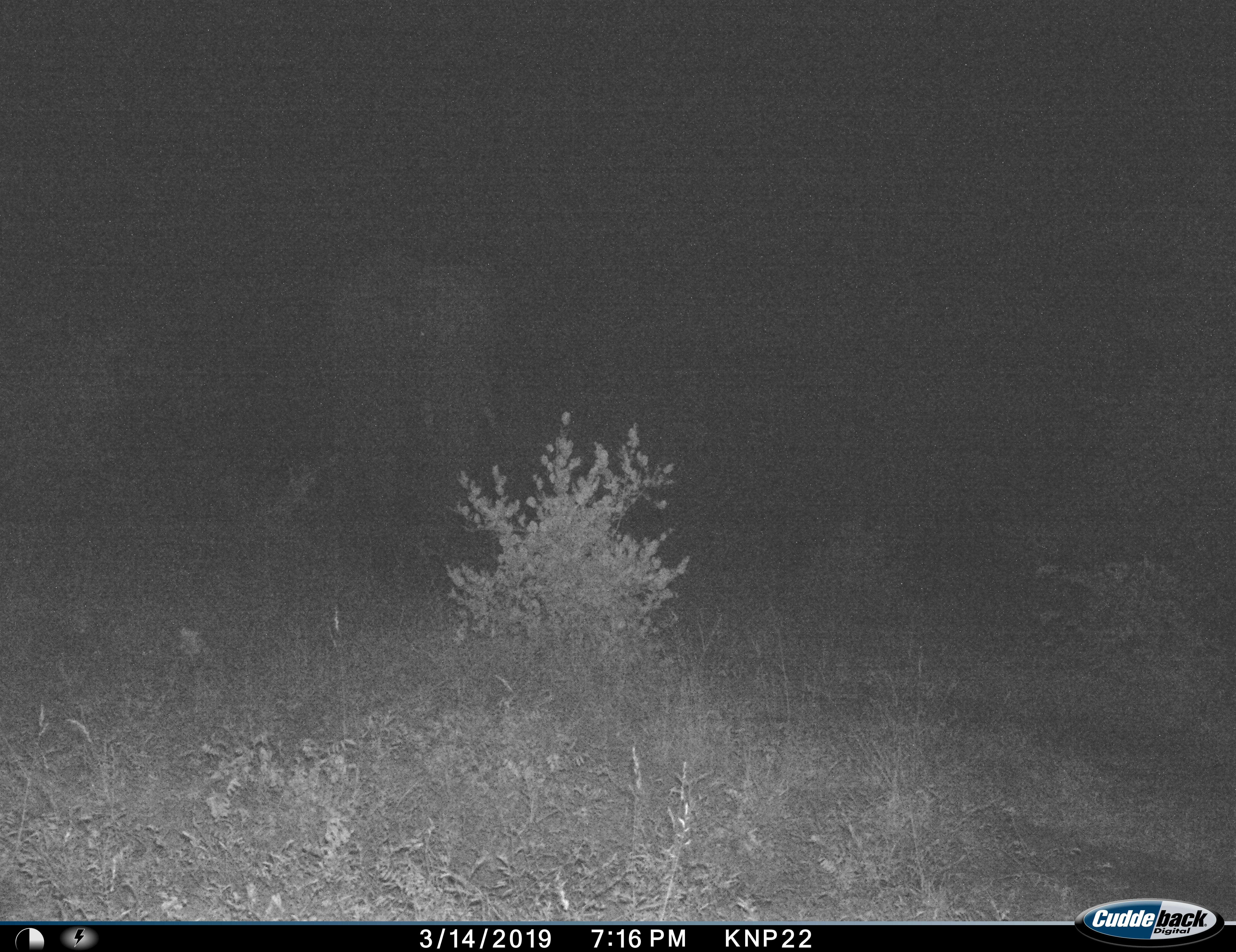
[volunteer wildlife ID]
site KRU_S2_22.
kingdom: Animalia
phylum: Chordata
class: Mammalia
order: Proboscidea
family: Elephantidae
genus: Loxodonta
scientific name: Loxodonta africana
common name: african bush elephant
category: elephant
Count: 1.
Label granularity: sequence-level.